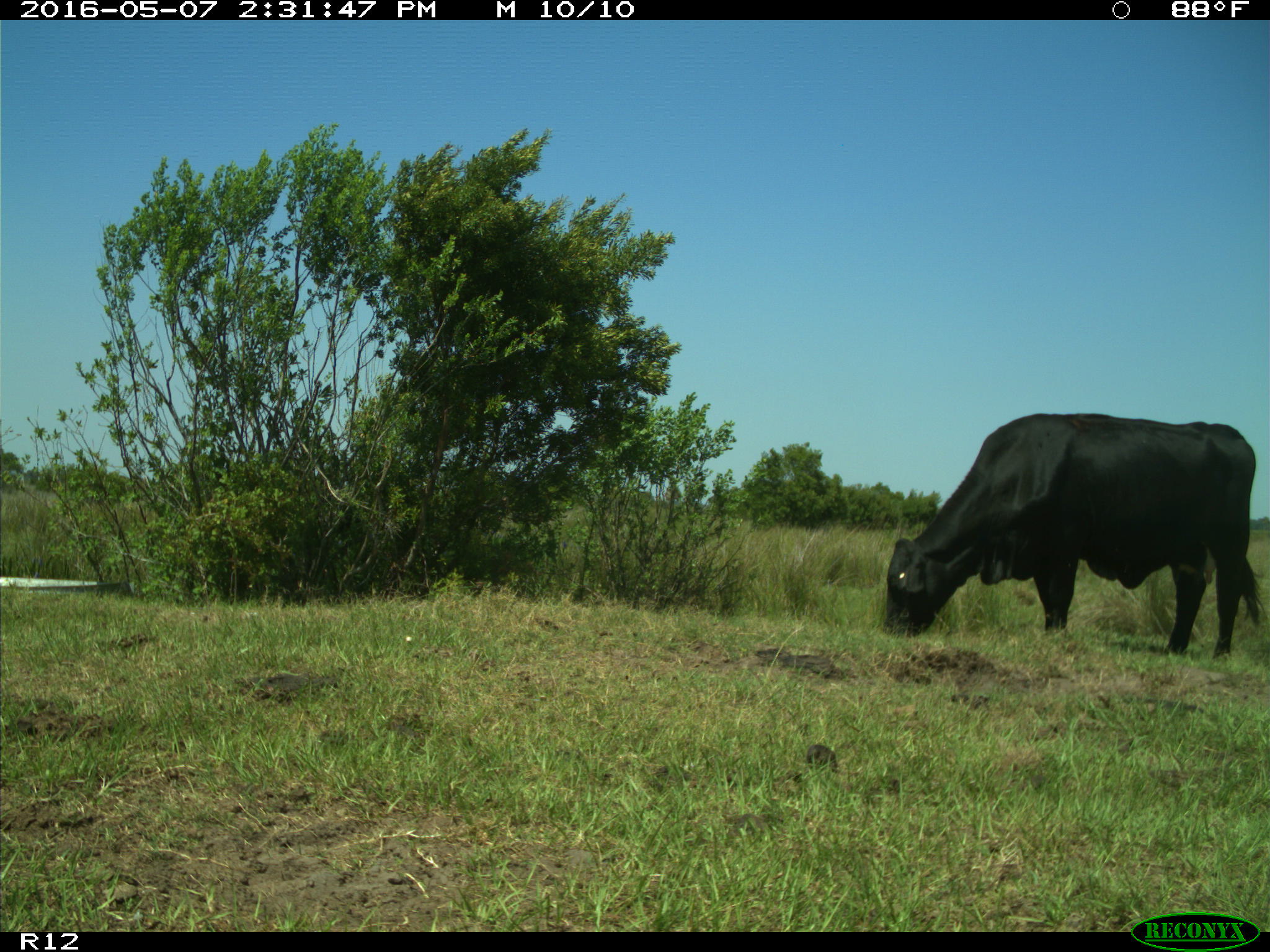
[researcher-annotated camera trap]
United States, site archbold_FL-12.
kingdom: Animalia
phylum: Chordata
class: Mammalia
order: Artiodactyla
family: Bovidae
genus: Bos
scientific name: Bos taurus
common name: domestic cow